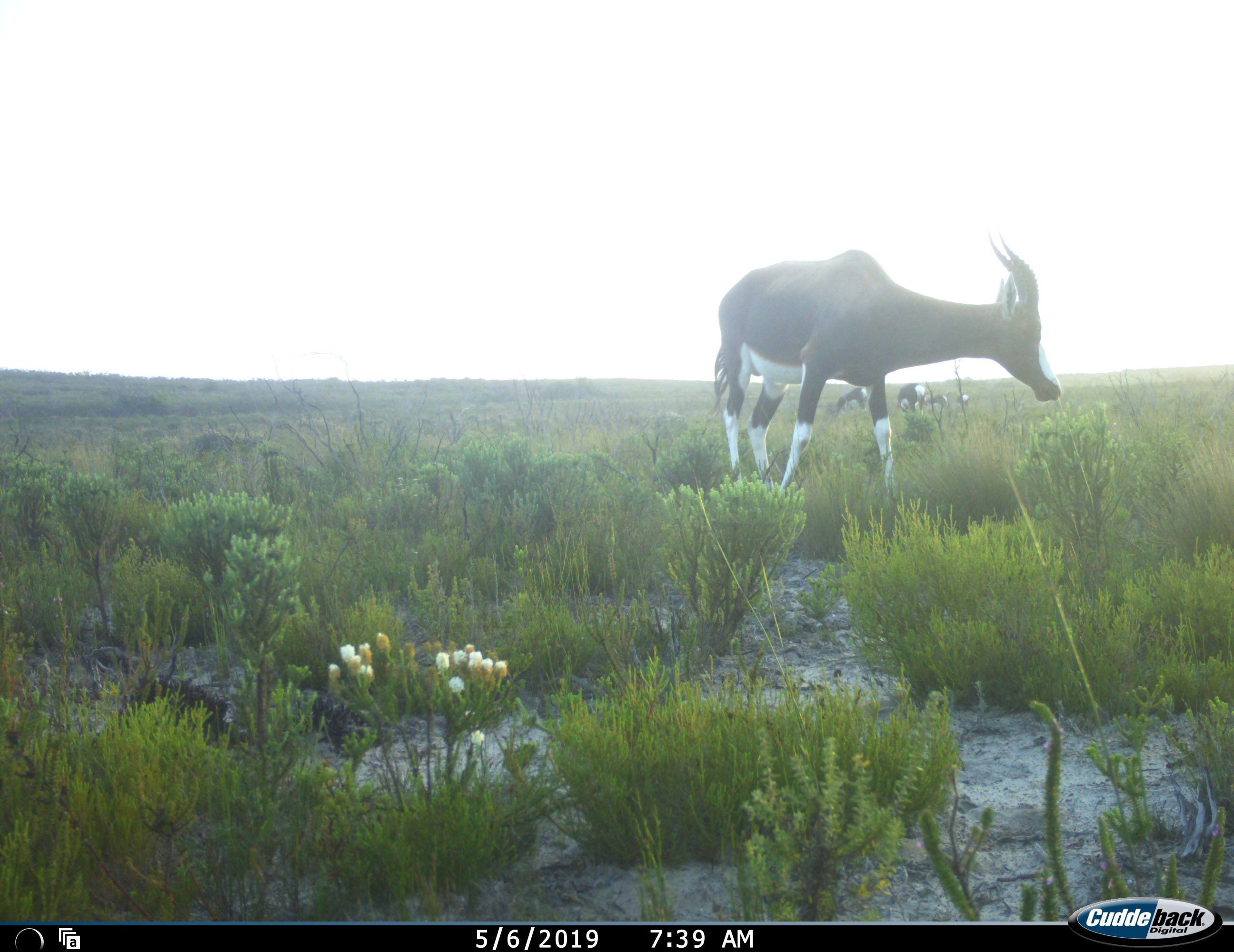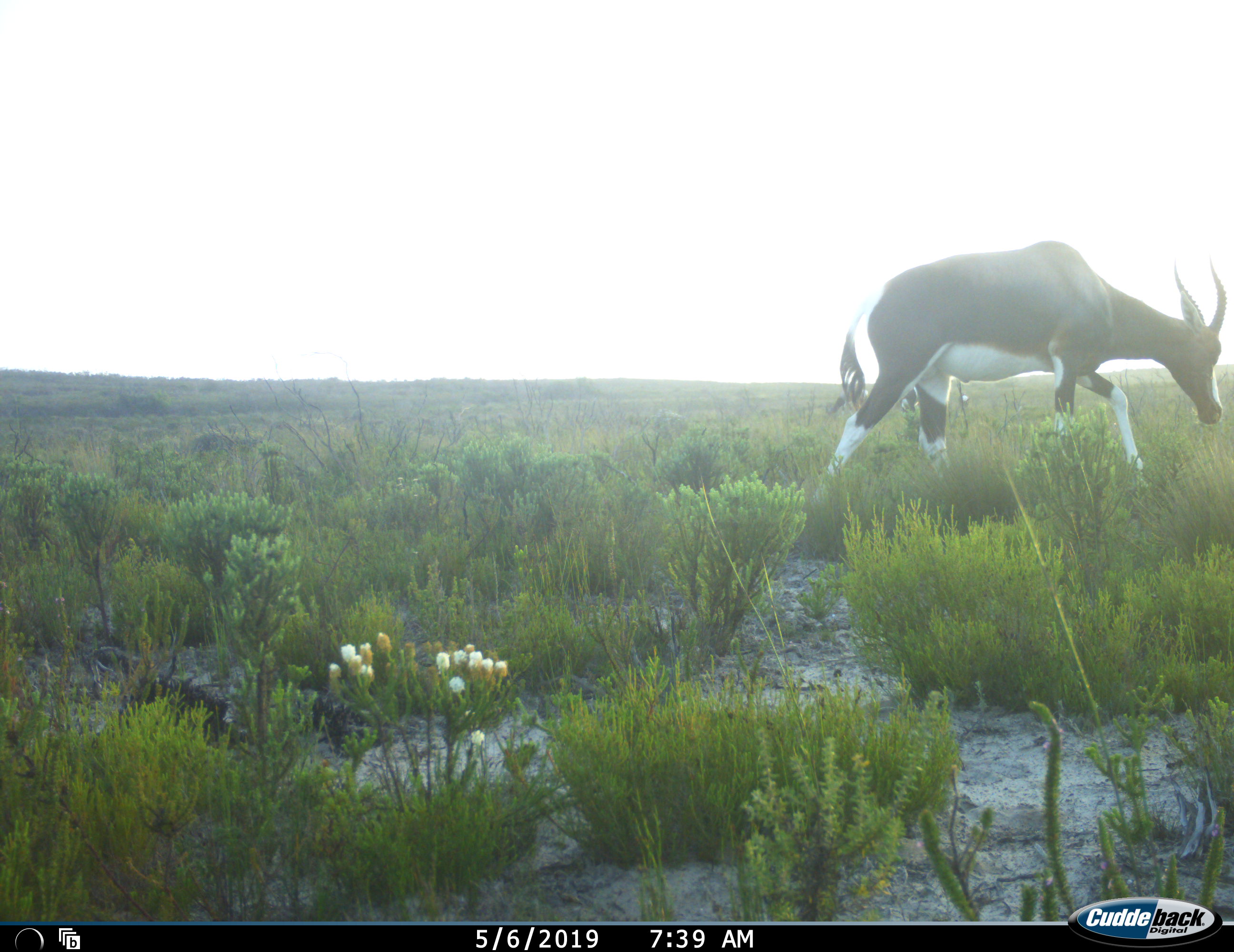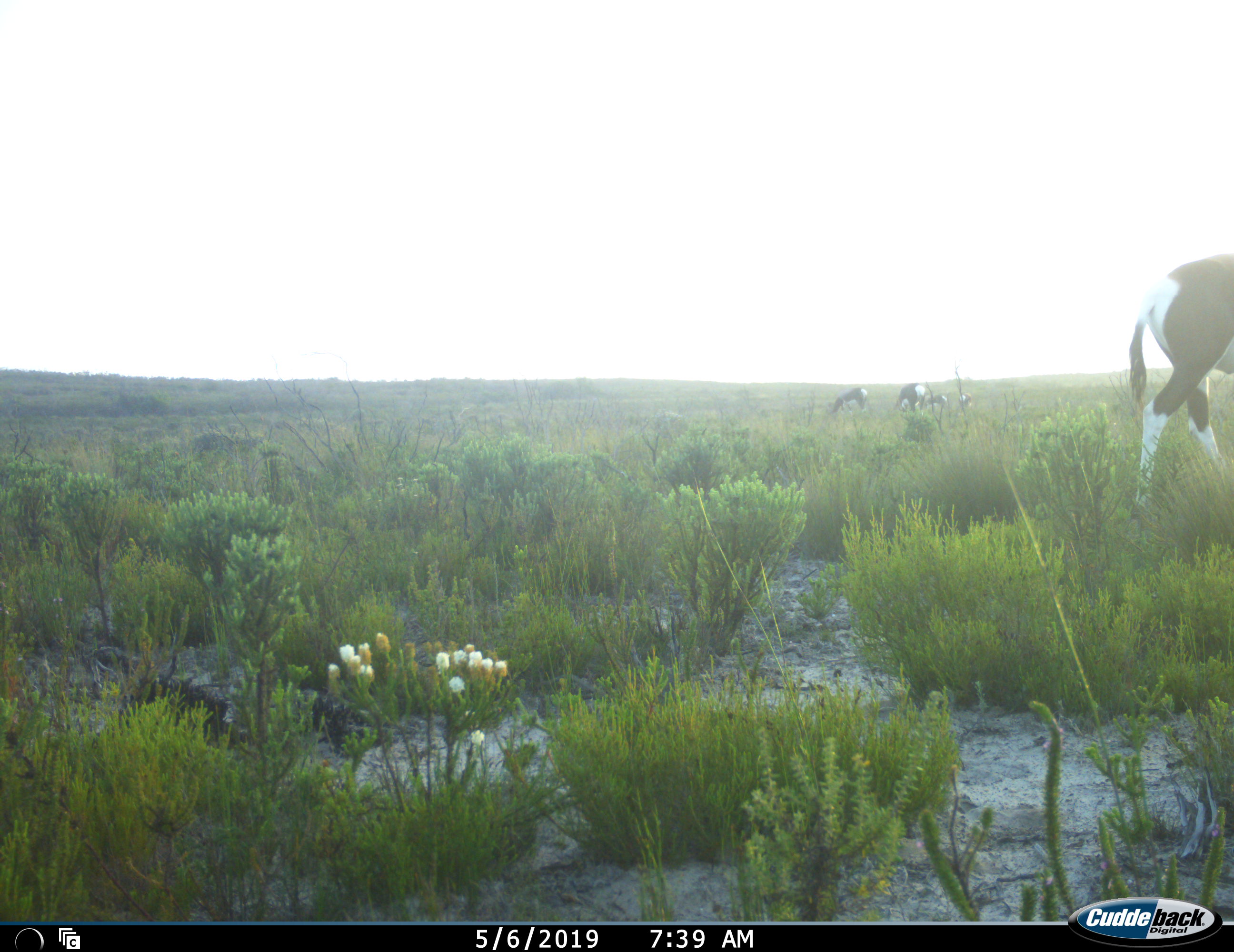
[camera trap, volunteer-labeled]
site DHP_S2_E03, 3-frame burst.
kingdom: Animalia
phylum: Chordata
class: Mammalia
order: Artiodactyla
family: Bovidae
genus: Damaliscus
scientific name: Damaliscus pygargus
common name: bontebok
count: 4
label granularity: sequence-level